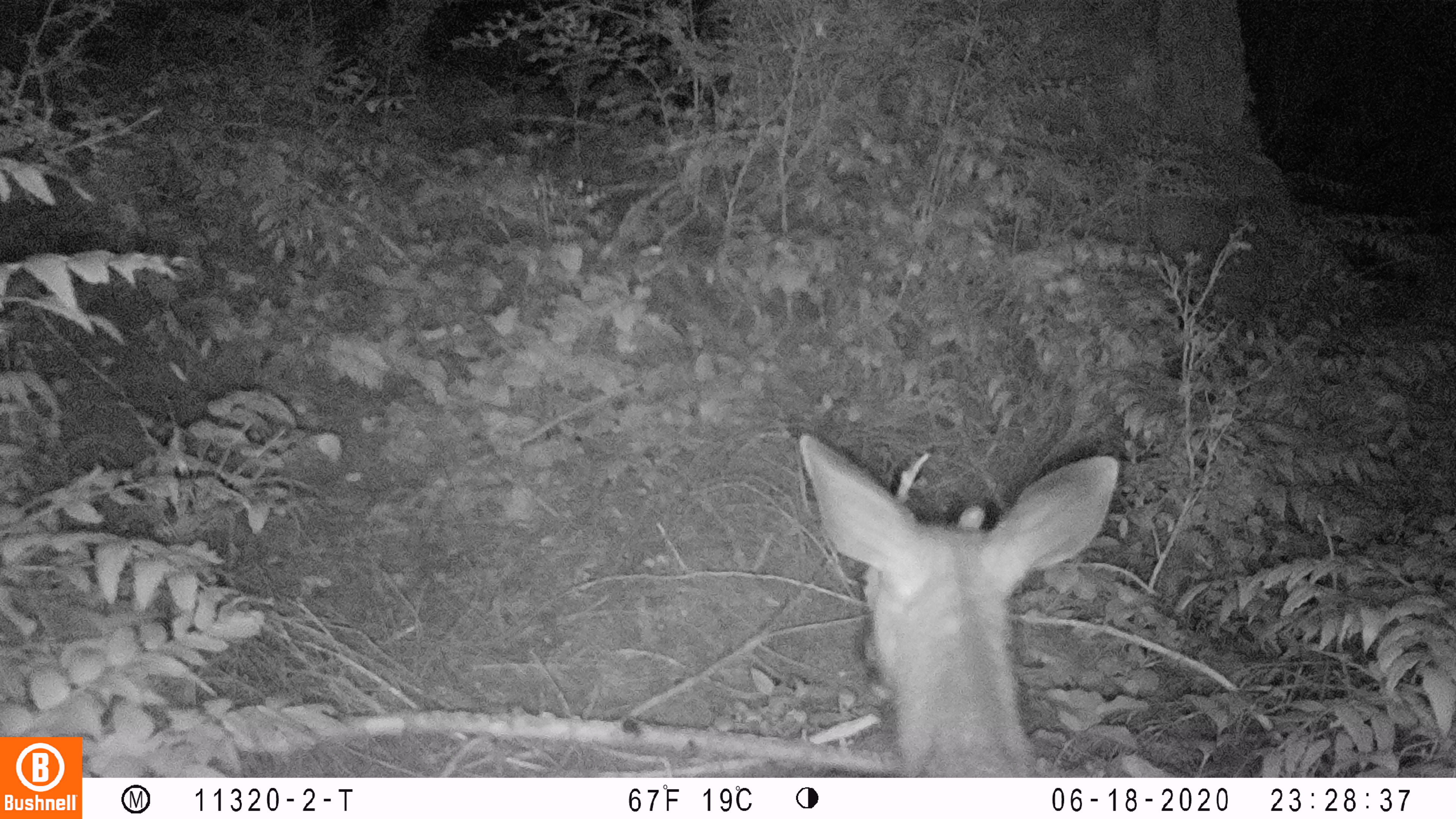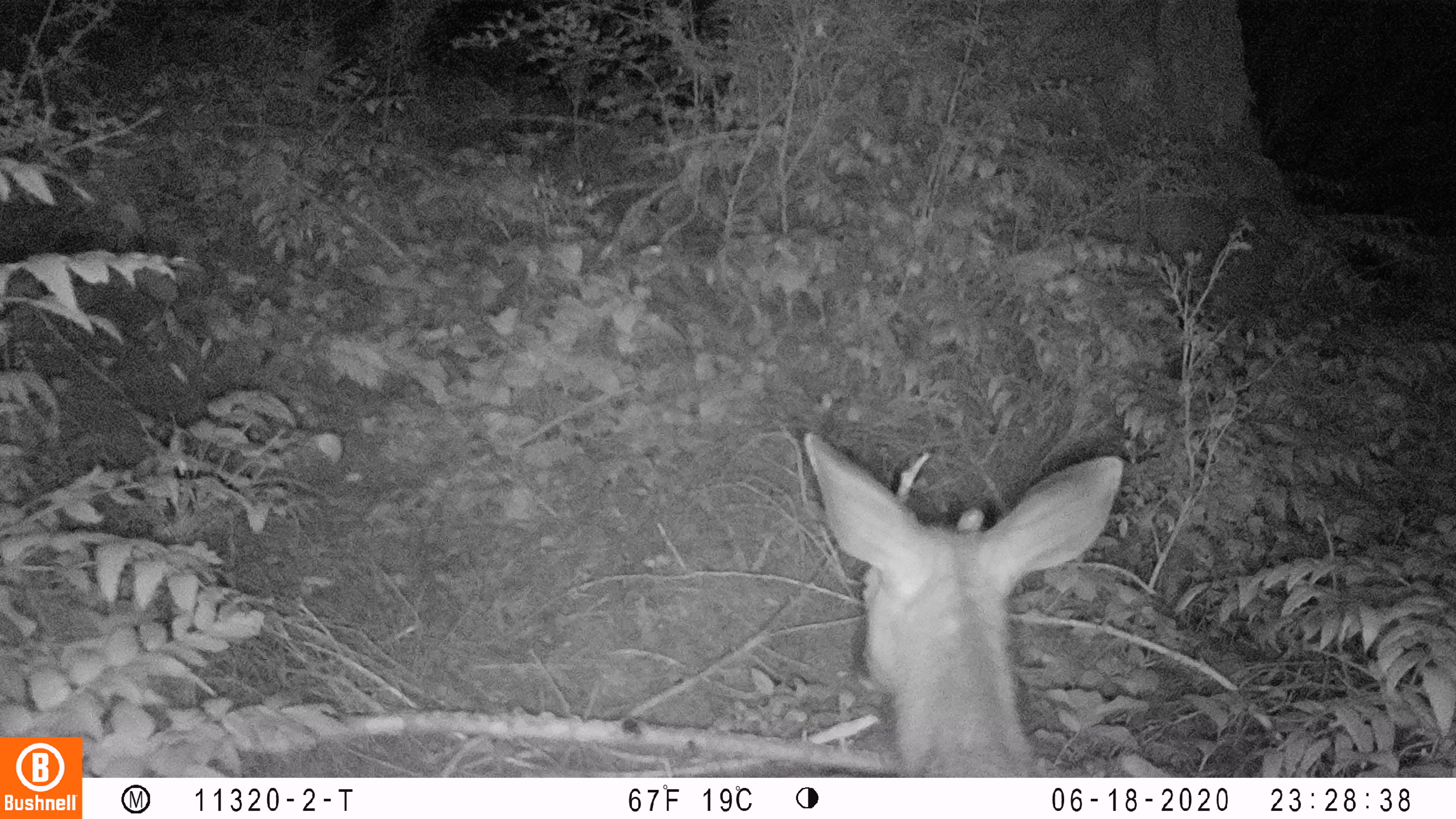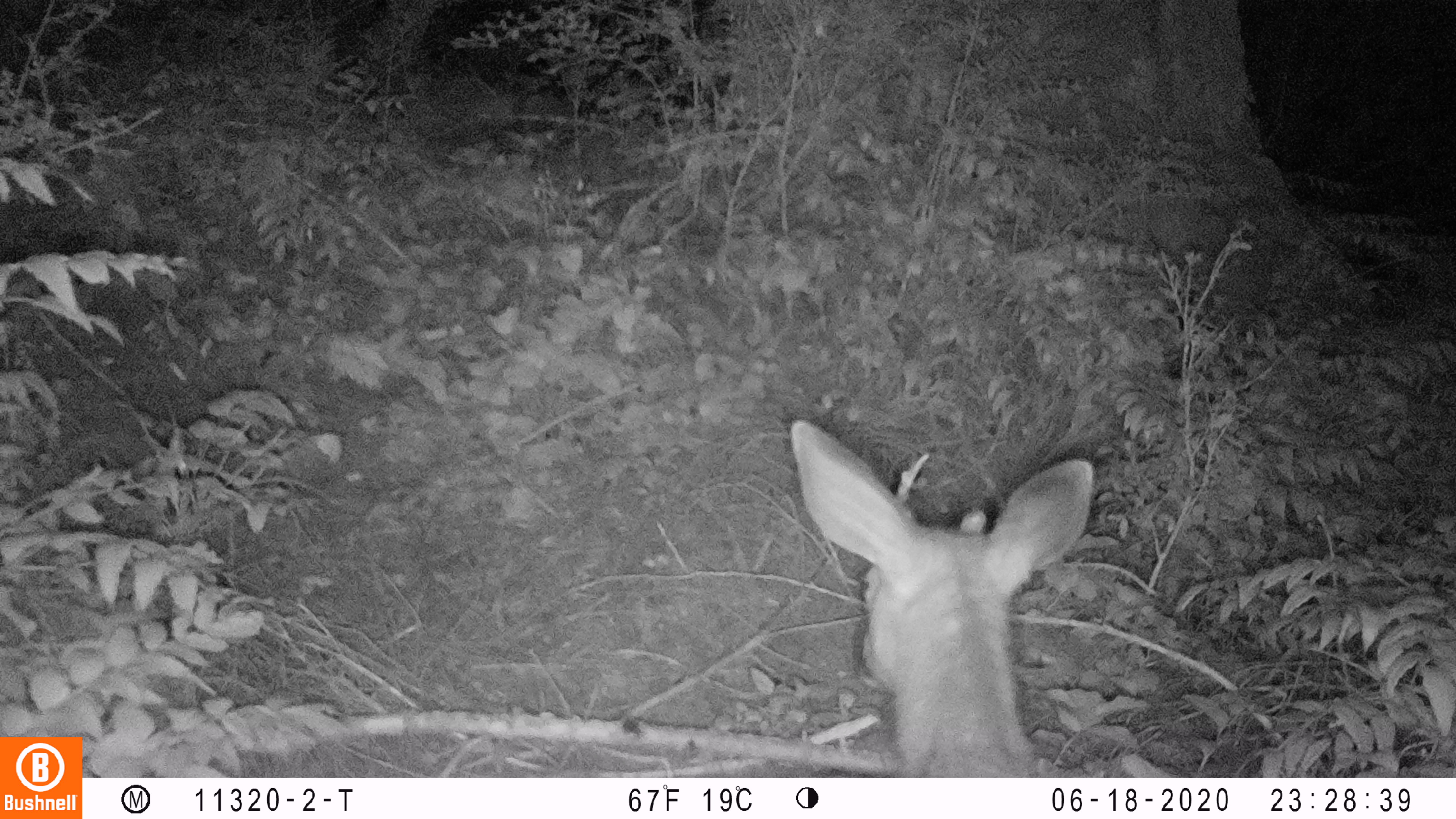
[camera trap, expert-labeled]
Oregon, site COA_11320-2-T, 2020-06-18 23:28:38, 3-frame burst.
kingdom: Animalia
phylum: Chordata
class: Mammalia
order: Artiodactyla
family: Cervidae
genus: Odocoileus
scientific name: Odocoileus hemionus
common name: black-tailed deer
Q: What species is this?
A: Black-tailed deer (Odocoileus hemionus).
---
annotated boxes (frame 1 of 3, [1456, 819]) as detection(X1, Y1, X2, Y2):
black-tailed deer: detection(781, 412, 1127, 774)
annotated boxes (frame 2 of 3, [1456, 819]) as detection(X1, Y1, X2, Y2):
black-tailed deer: detection(795, 421, 1130, 766)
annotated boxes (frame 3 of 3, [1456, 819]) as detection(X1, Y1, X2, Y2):
black-tailed deer: detection(774, 391, 1094, 770)